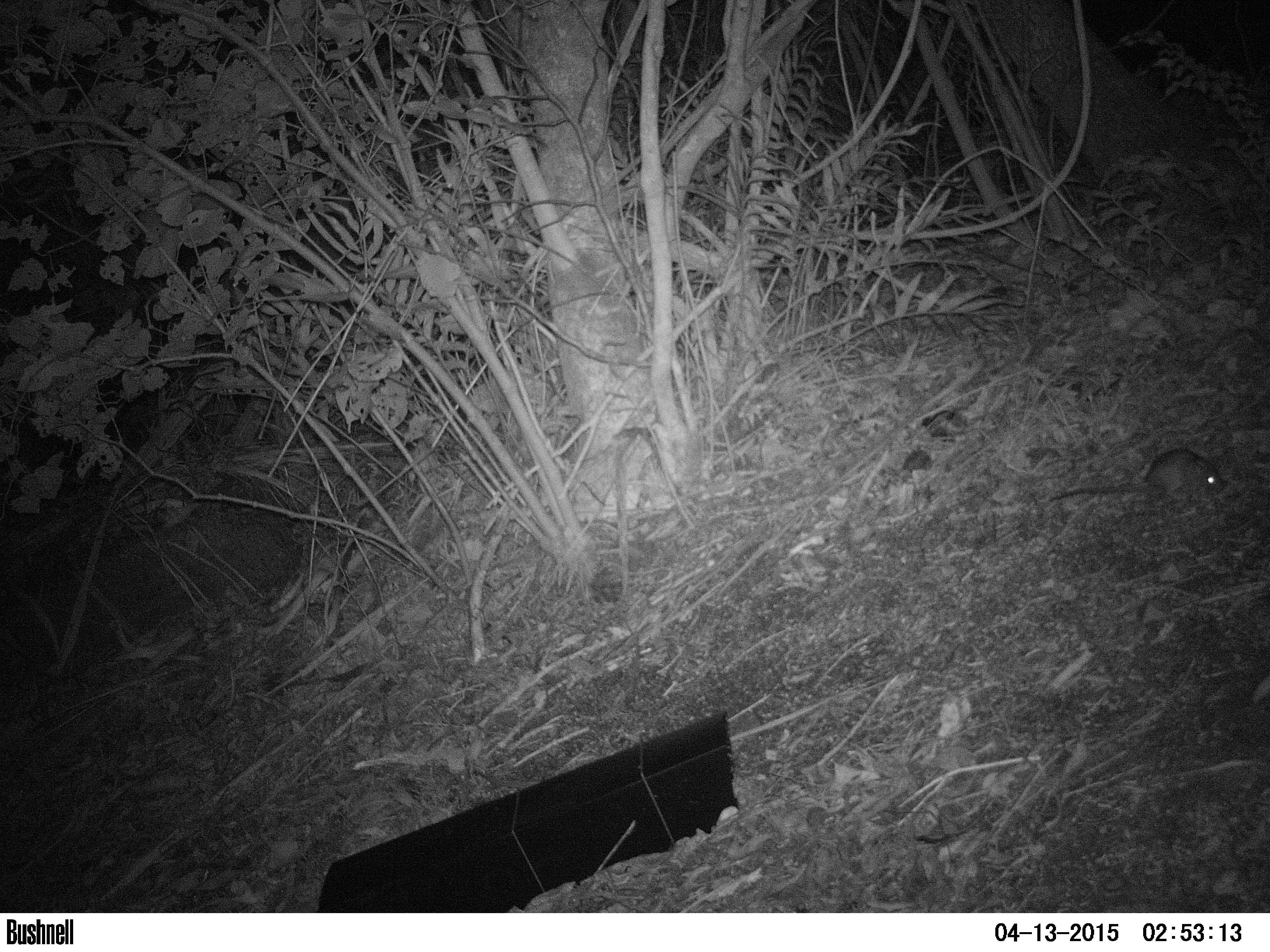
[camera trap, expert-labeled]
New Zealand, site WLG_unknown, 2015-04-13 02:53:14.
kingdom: Animalia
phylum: Chordata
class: Mammalia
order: Rodentia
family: Muridae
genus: Rattus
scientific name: Rattus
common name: rat